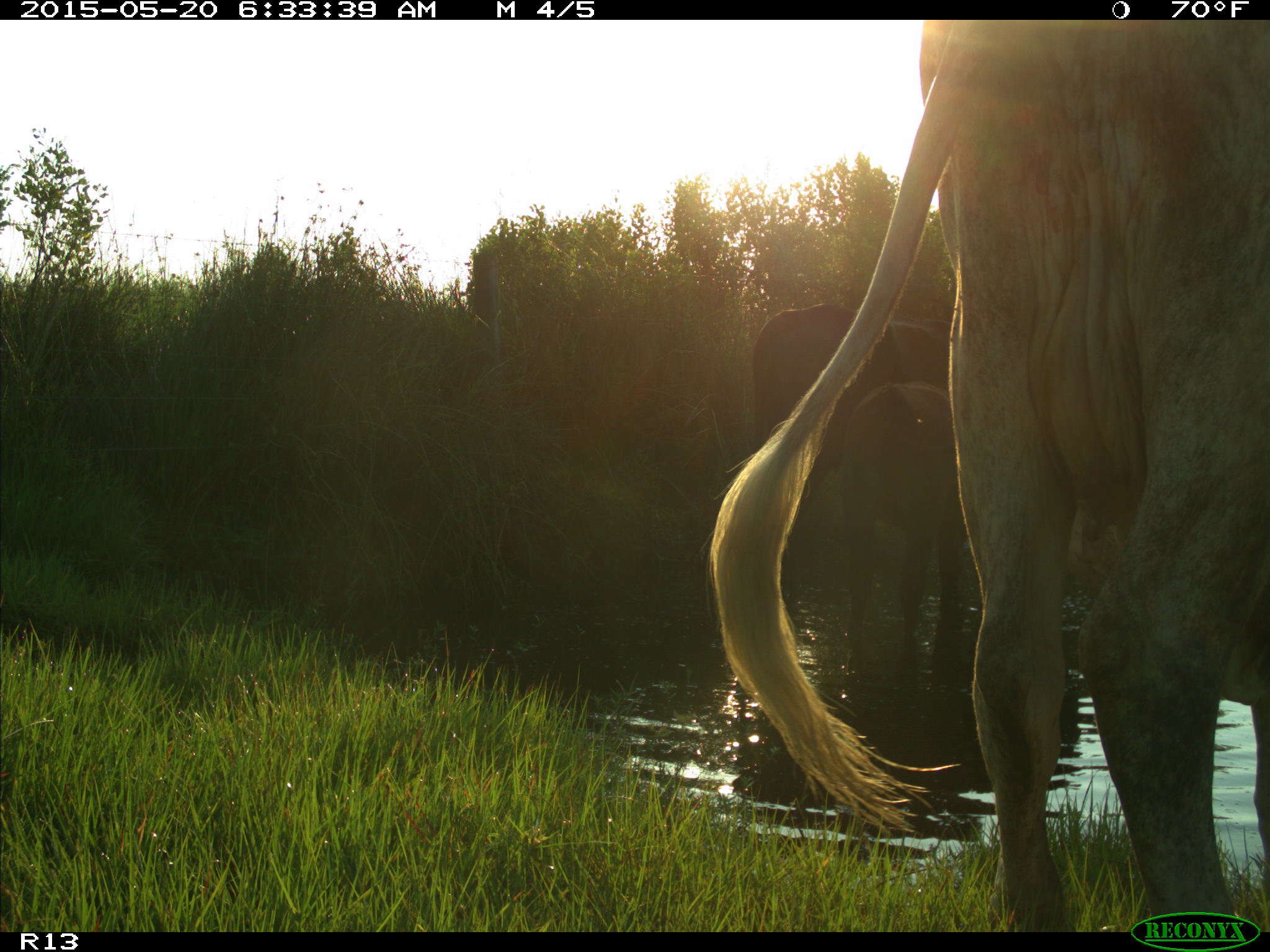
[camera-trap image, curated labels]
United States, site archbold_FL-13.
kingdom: Animalia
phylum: Chordata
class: Mammalia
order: Artiodactyla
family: Bovidae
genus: Bos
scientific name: Bos taurus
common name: domestic cow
Bos taurus (domestic cow).